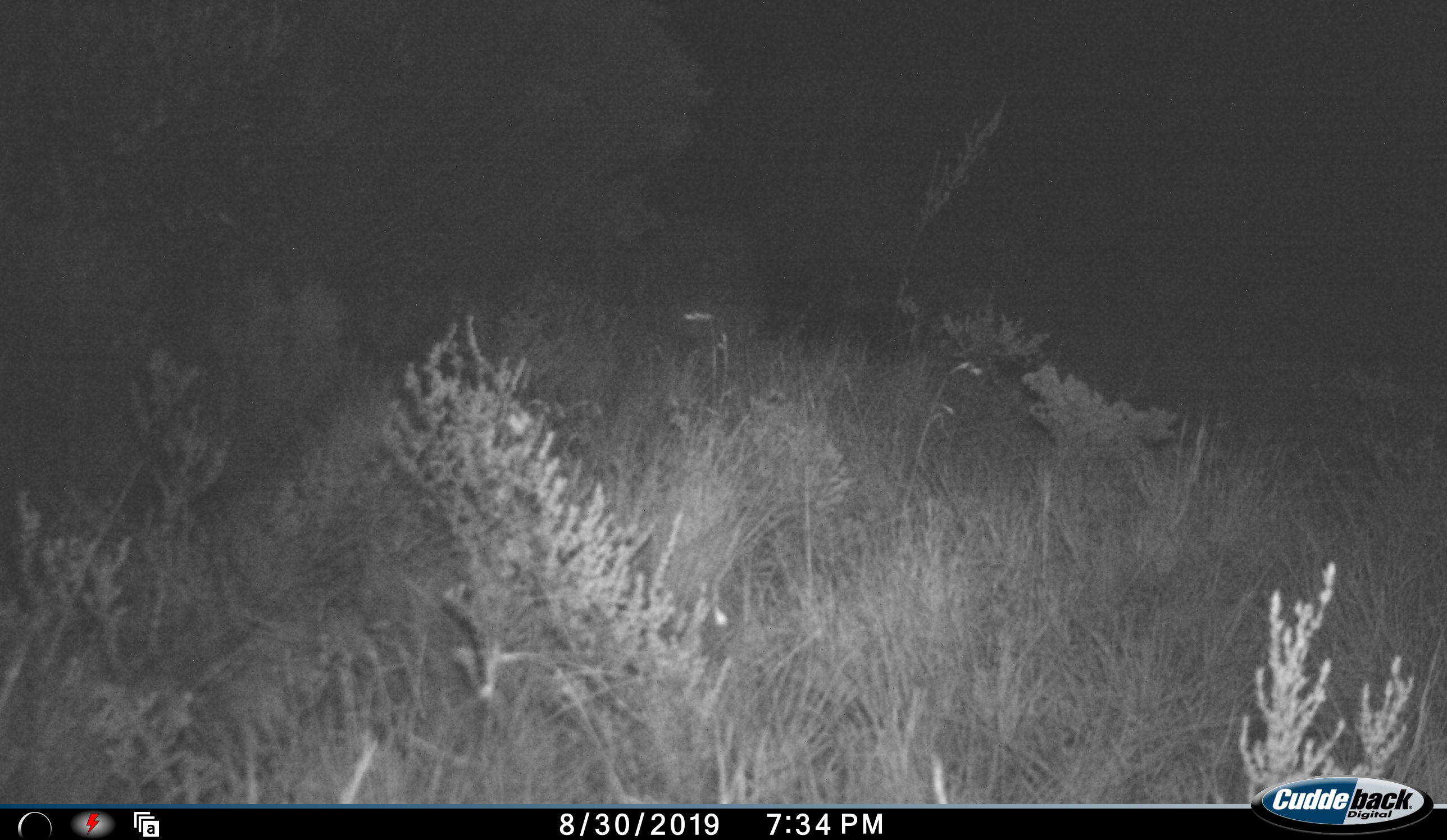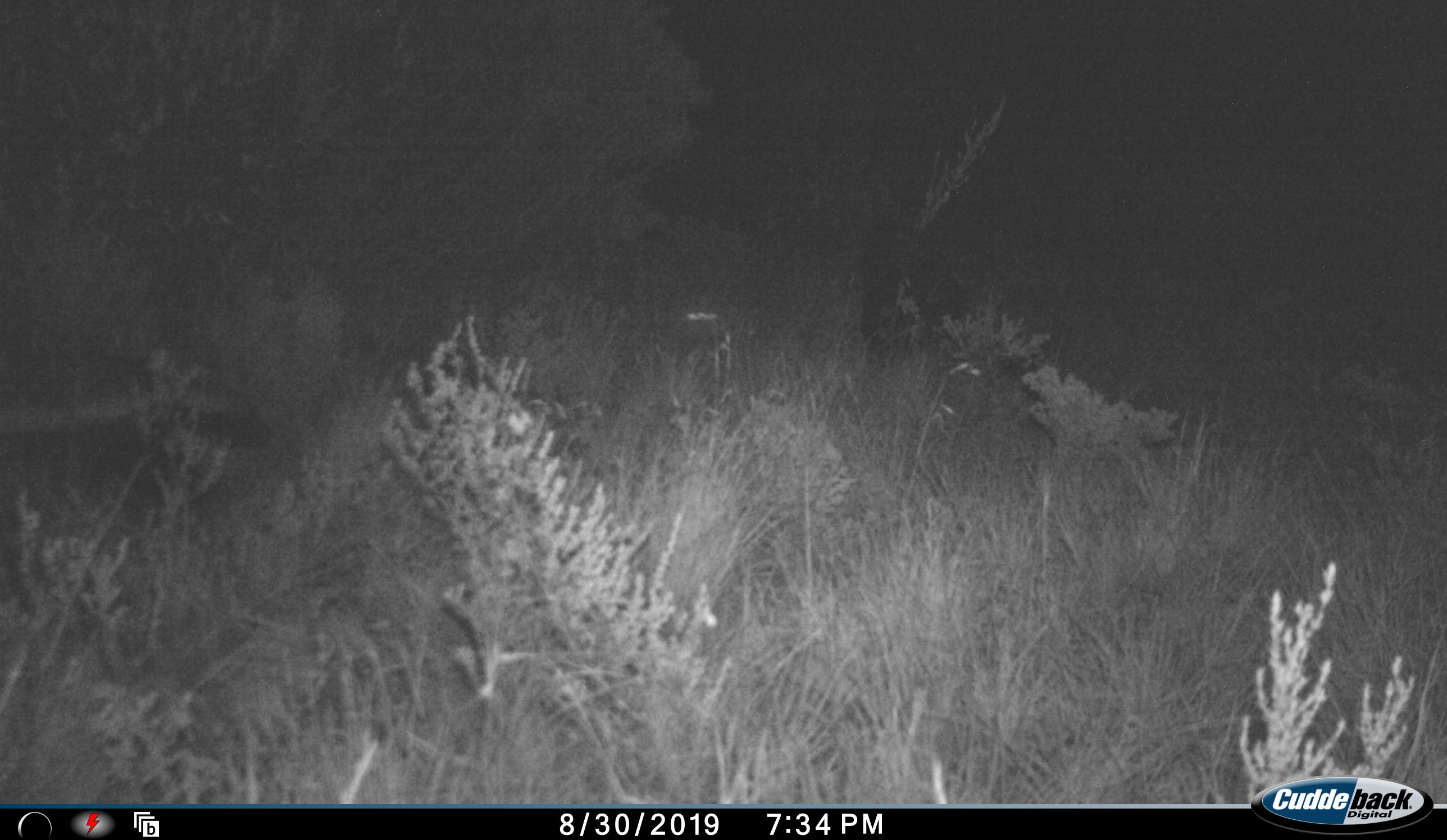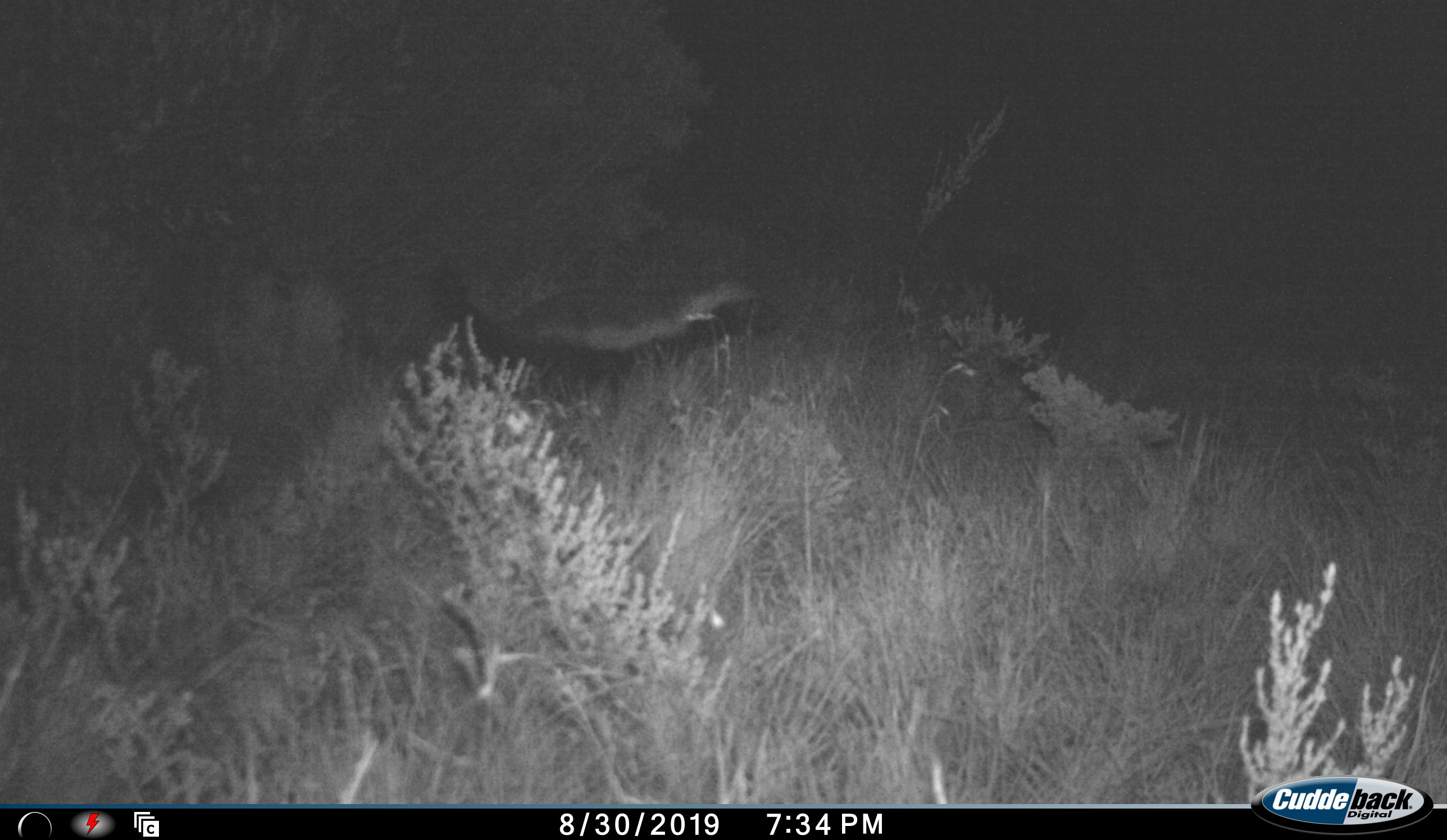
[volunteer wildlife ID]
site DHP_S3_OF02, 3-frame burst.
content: unidentified animal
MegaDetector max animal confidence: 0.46